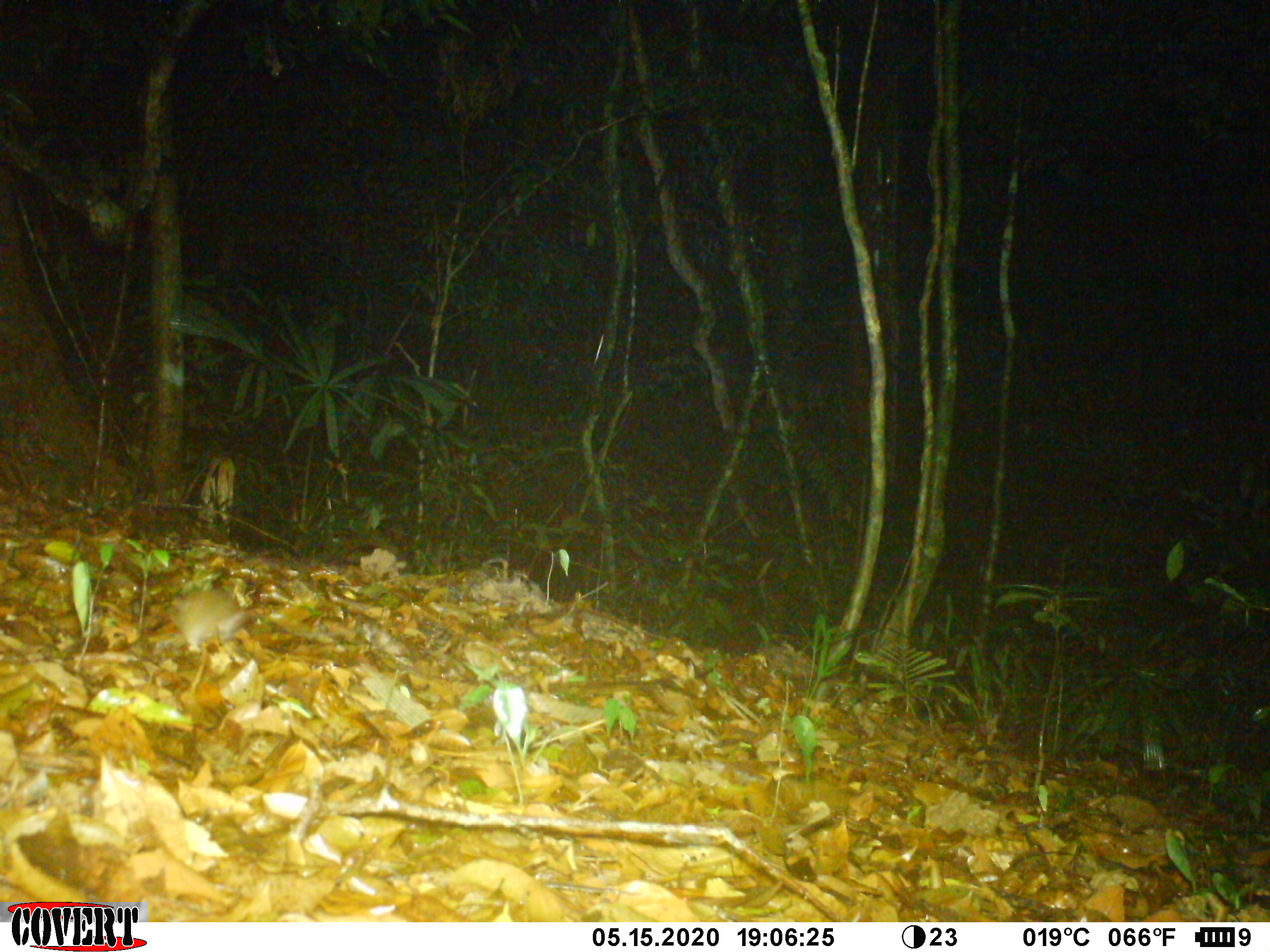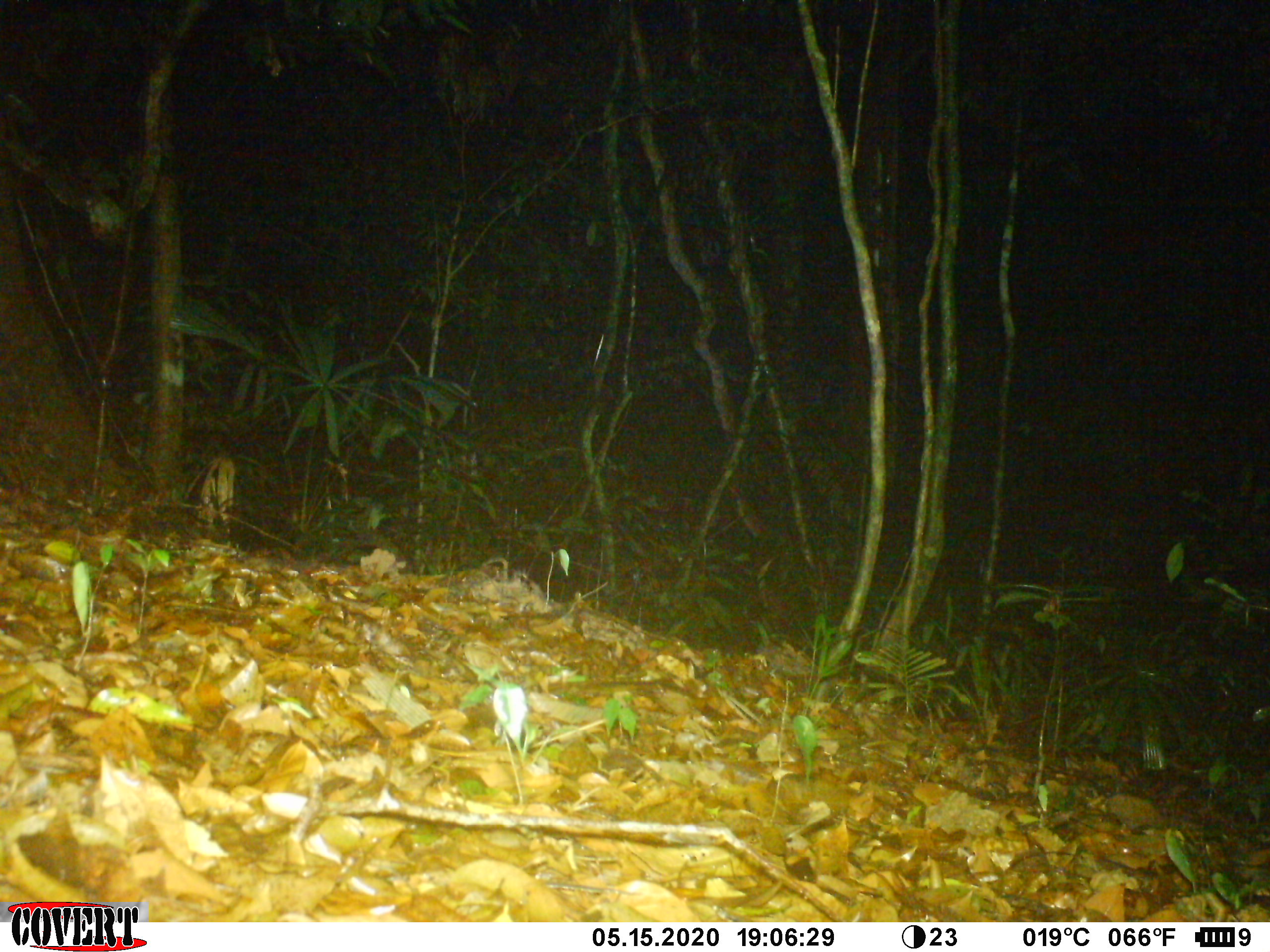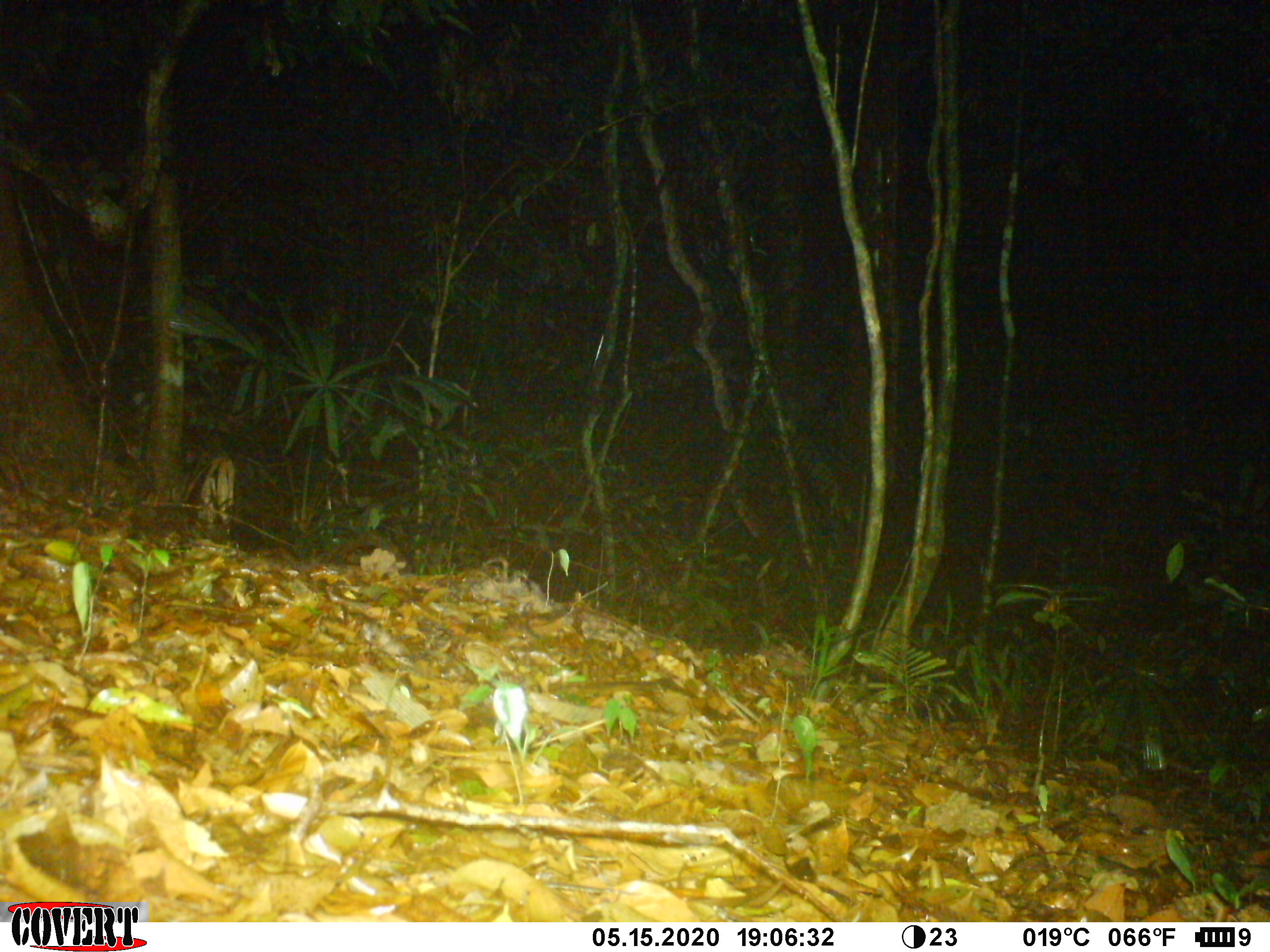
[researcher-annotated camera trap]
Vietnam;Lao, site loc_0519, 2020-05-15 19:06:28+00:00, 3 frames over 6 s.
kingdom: Animalia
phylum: Chordata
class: Mammalia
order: Rodentia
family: Muridae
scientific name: Muridae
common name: old-world mice and rats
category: unidentified murid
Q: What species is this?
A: Unidentified murid (old-world mice and rats) (Muridae).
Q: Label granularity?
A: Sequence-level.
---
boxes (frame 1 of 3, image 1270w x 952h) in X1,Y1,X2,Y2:
unidentified murid: 167,588,247,653